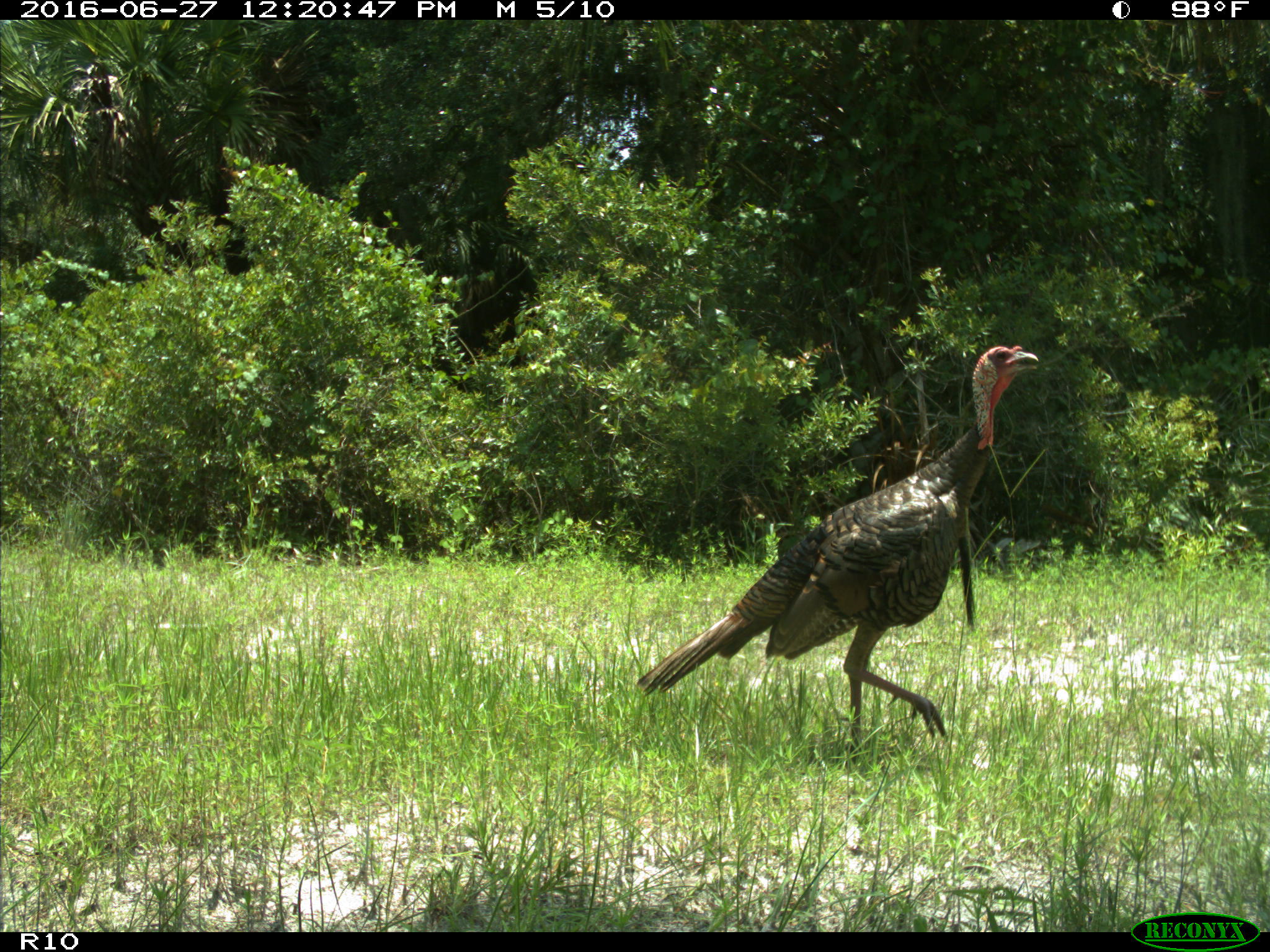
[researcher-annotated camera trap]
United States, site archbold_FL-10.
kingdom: Animalia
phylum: Chordata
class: Aves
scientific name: Aves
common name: birds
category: unidentified bird